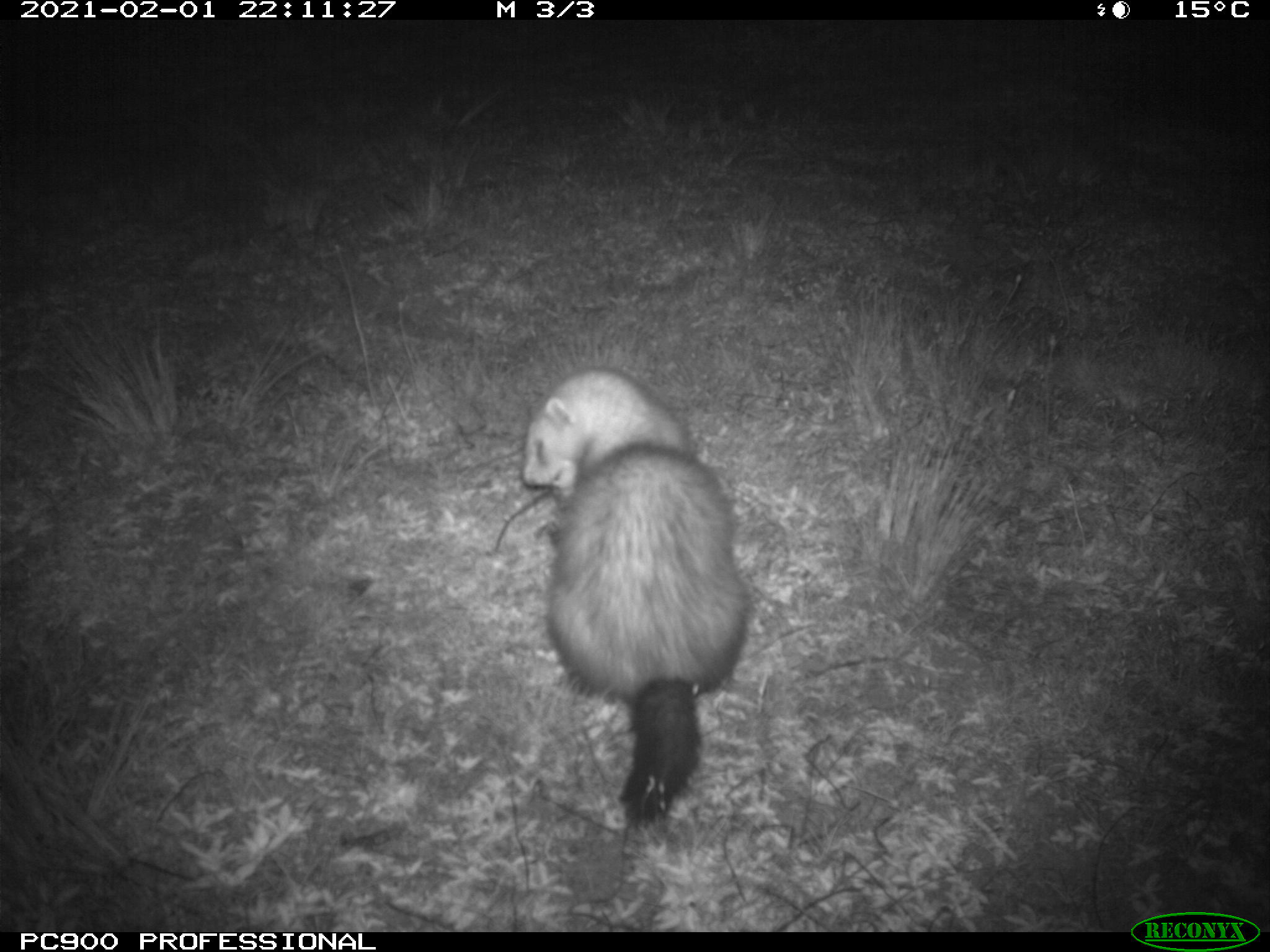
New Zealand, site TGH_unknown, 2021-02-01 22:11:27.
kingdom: Animalia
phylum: Chordata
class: Mammalia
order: Carnivora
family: Mustelidae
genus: Mustela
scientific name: Mustela furo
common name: ferret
Ferret (Mustela furo).